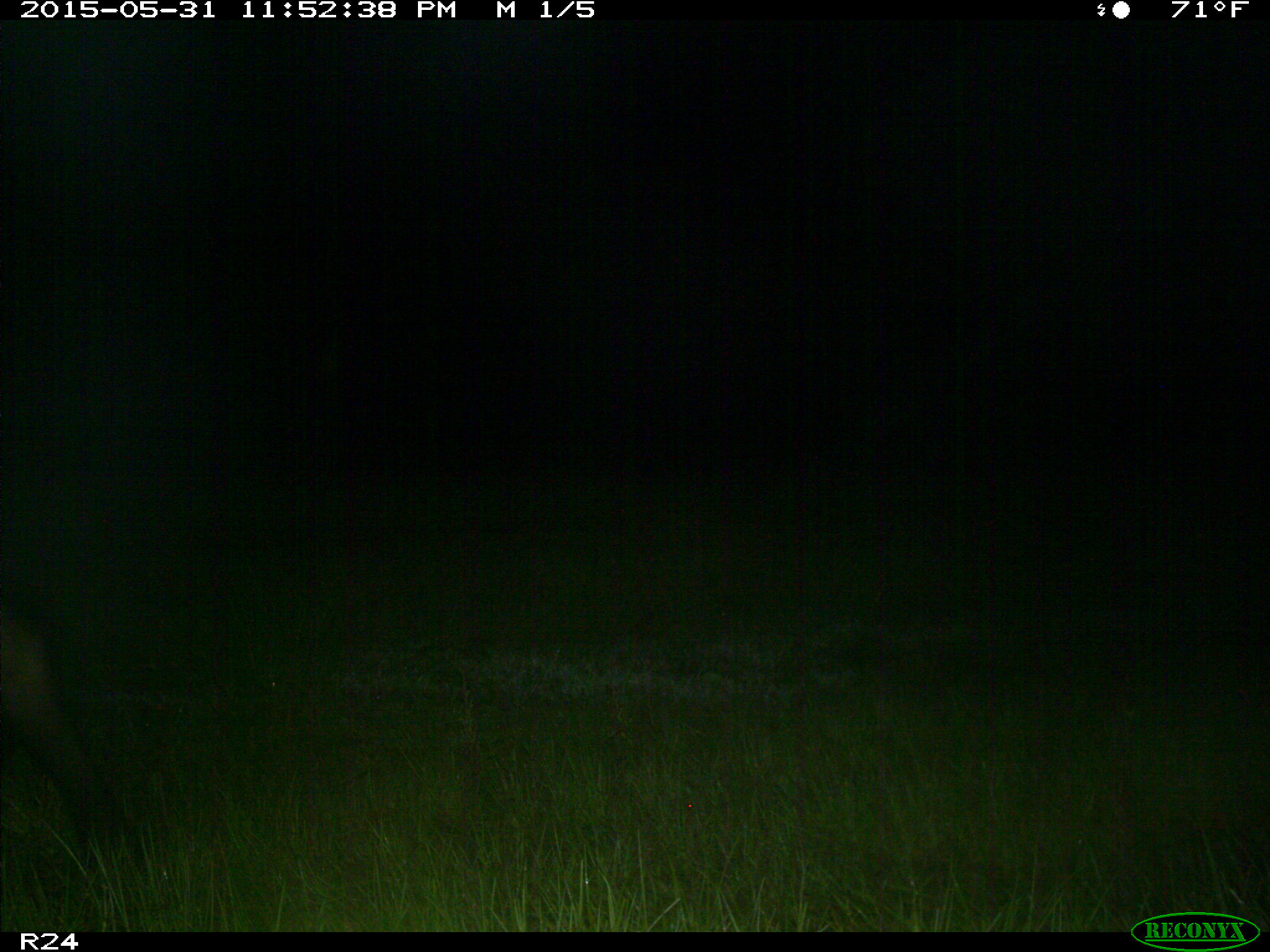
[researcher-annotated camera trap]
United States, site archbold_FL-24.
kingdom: Animalia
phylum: Chordata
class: Mammalia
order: Artiodactyla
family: Bovidae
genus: Bos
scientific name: Bos taurus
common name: domestic cow